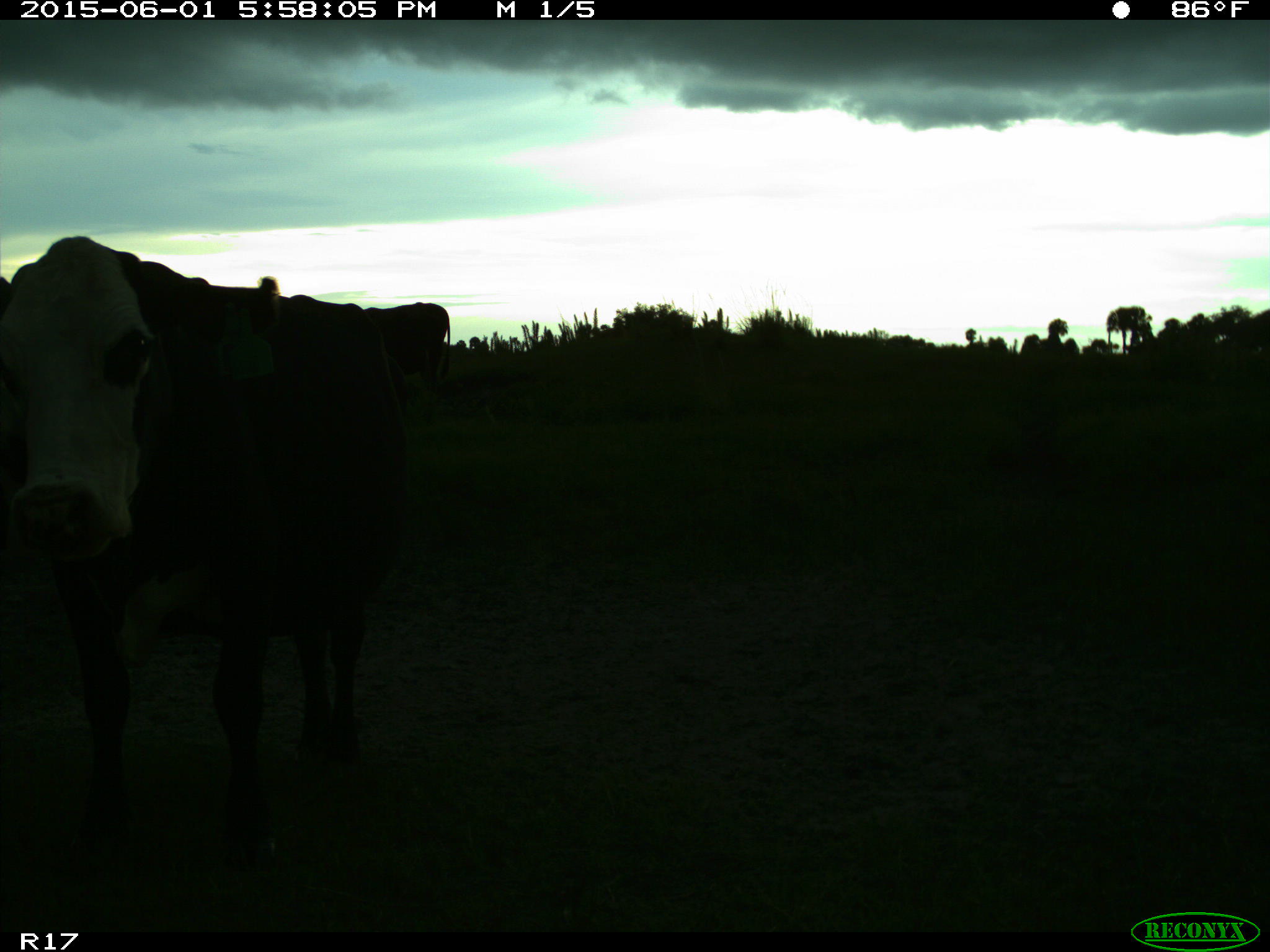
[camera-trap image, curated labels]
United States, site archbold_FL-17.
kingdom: Animalia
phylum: Chordata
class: Mammalia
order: Artiodactyla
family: Bovidae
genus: Bos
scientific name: Bos taurus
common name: domestic cow